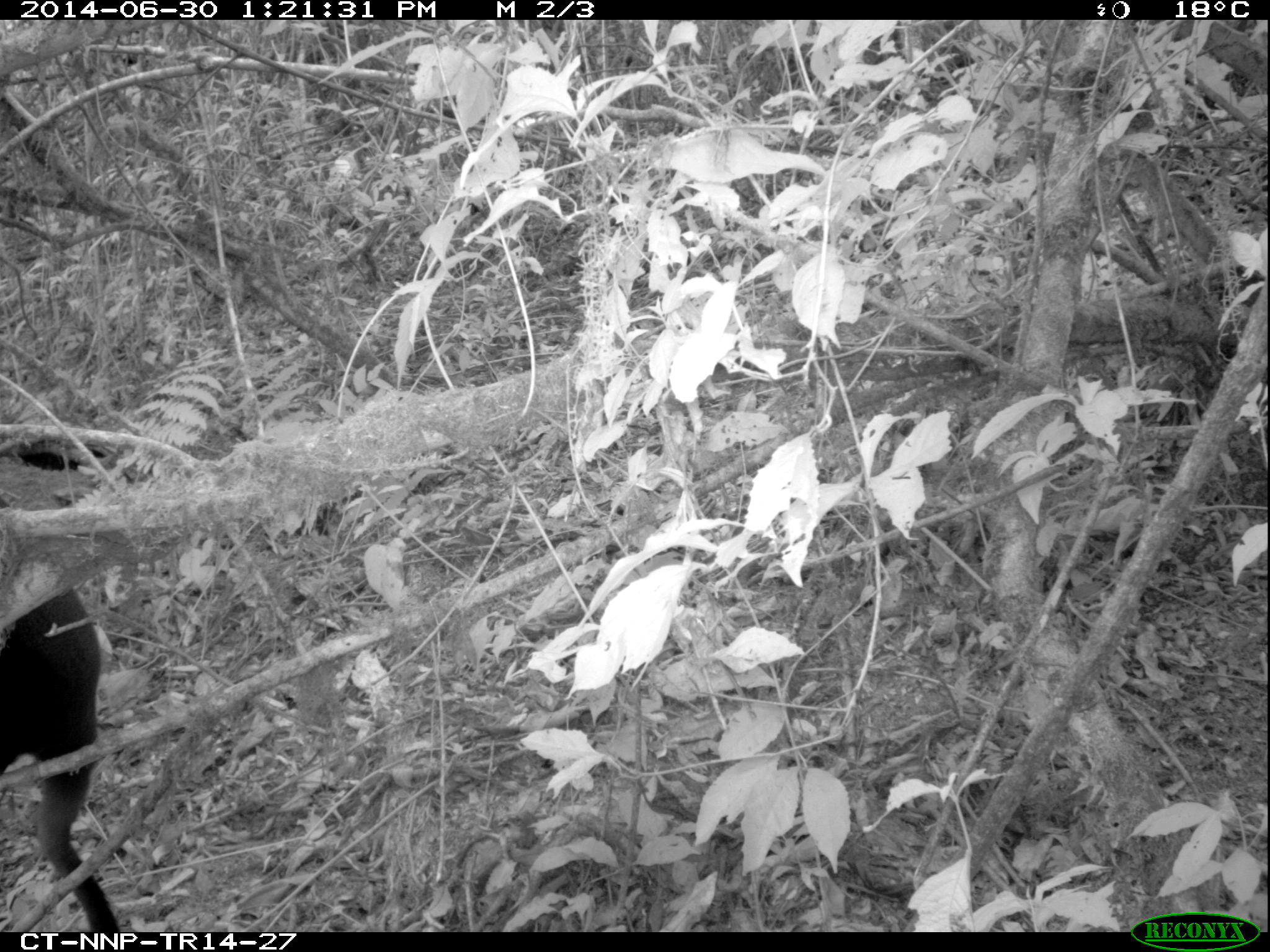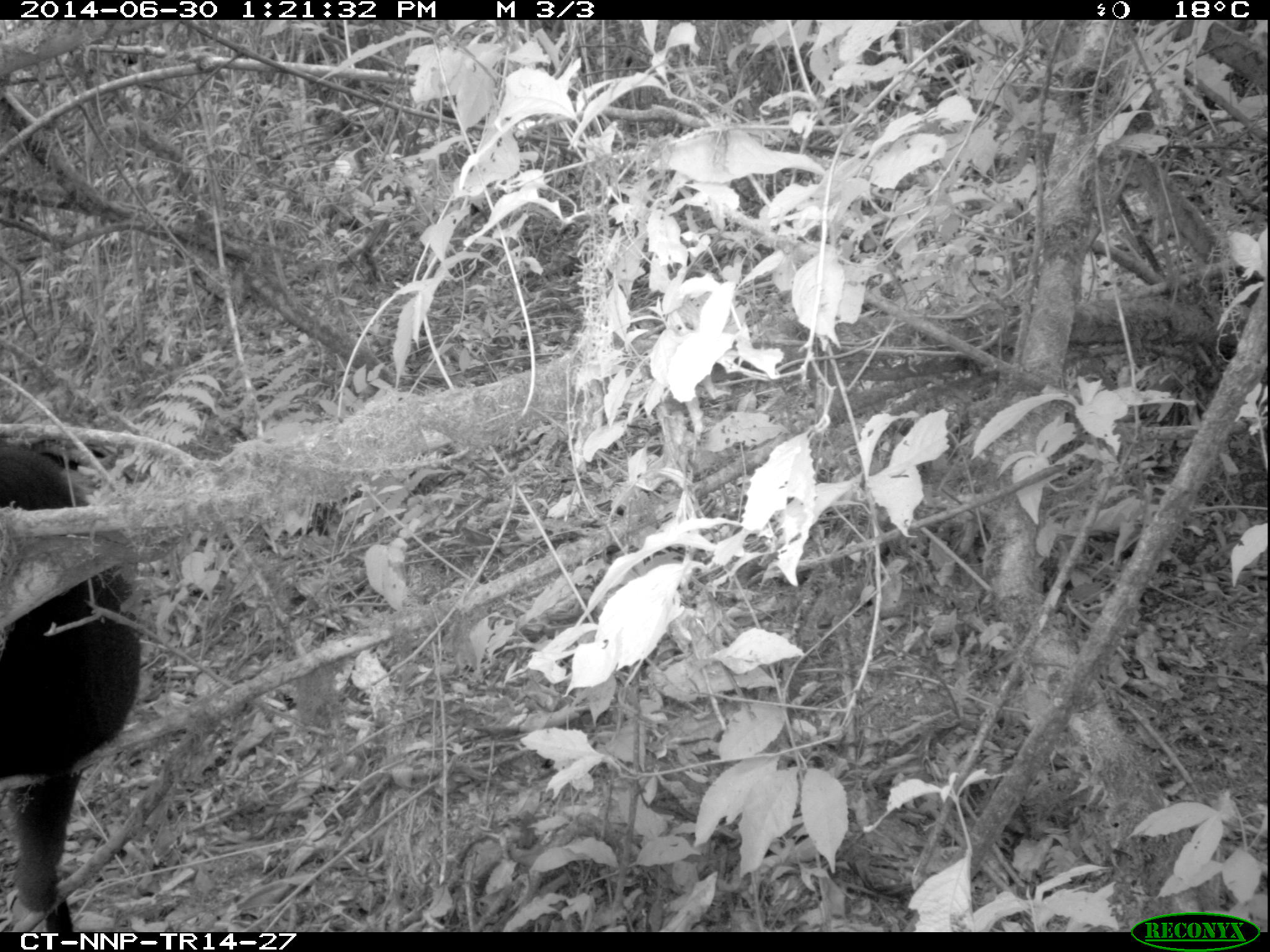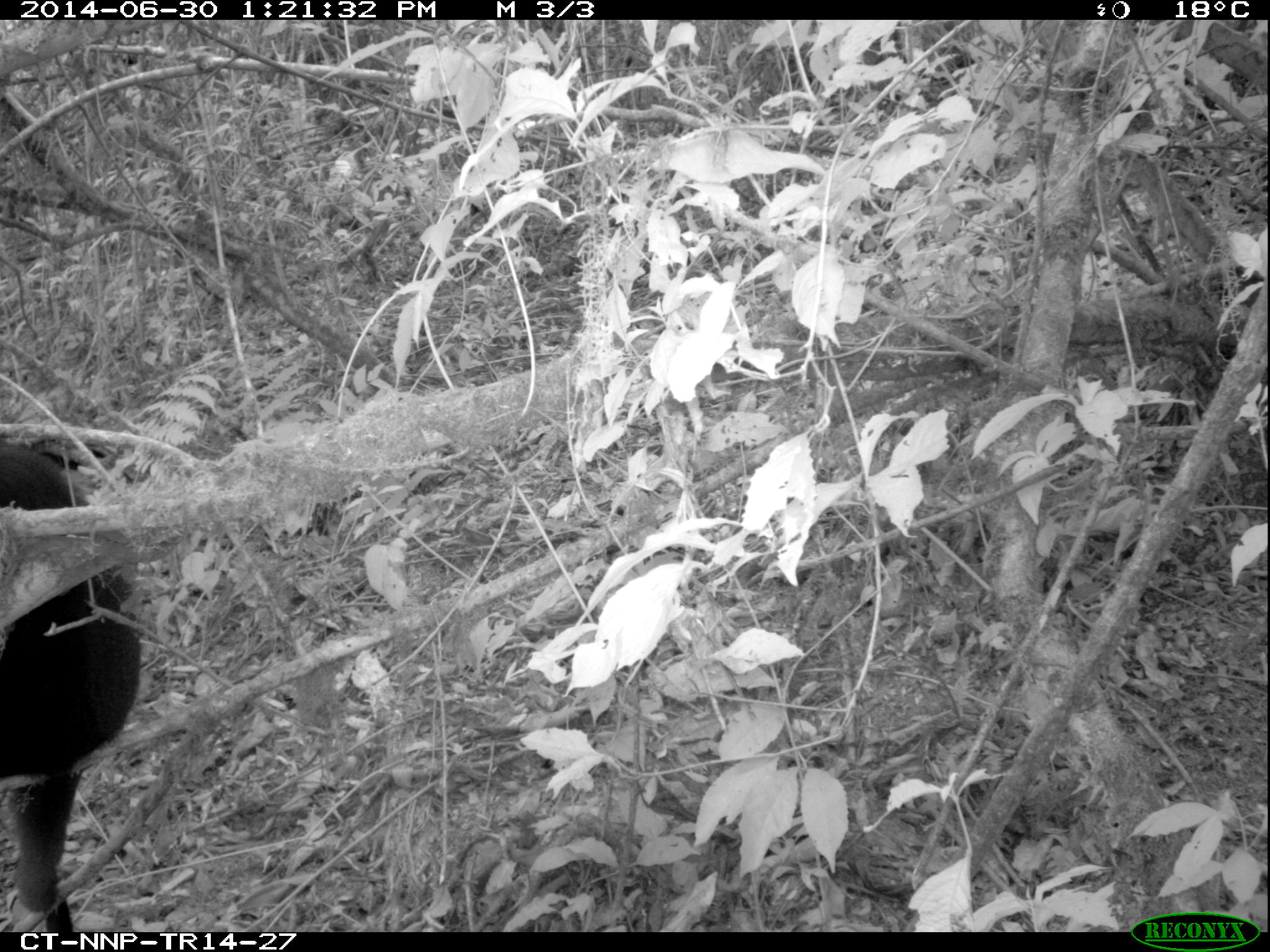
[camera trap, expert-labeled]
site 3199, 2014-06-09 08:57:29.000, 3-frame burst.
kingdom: Animalia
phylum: Chordata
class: Mammalia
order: Primates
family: Cercopithecidae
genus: Allochrocebus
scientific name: Allochrocebus lhoesti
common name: l'hoest's monkey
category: cercopithecus lhoesti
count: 1